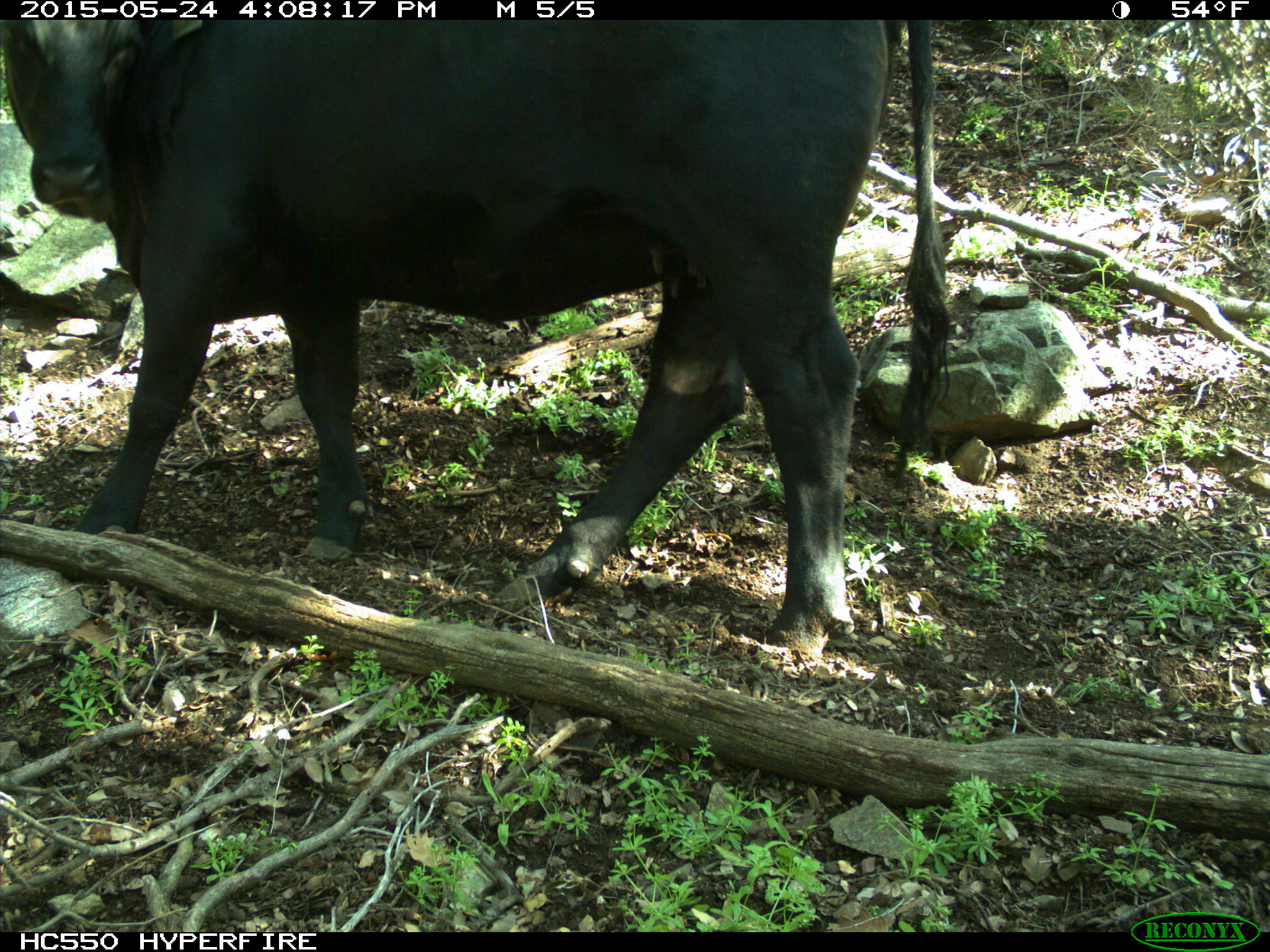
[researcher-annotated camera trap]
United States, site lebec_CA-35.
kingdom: Animalia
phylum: Chordata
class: Mammalia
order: Artiodactyla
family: Bovidae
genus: Bos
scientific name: Bos taurus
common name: domestic cow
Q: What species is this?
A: Bos taurus (domestic cow).